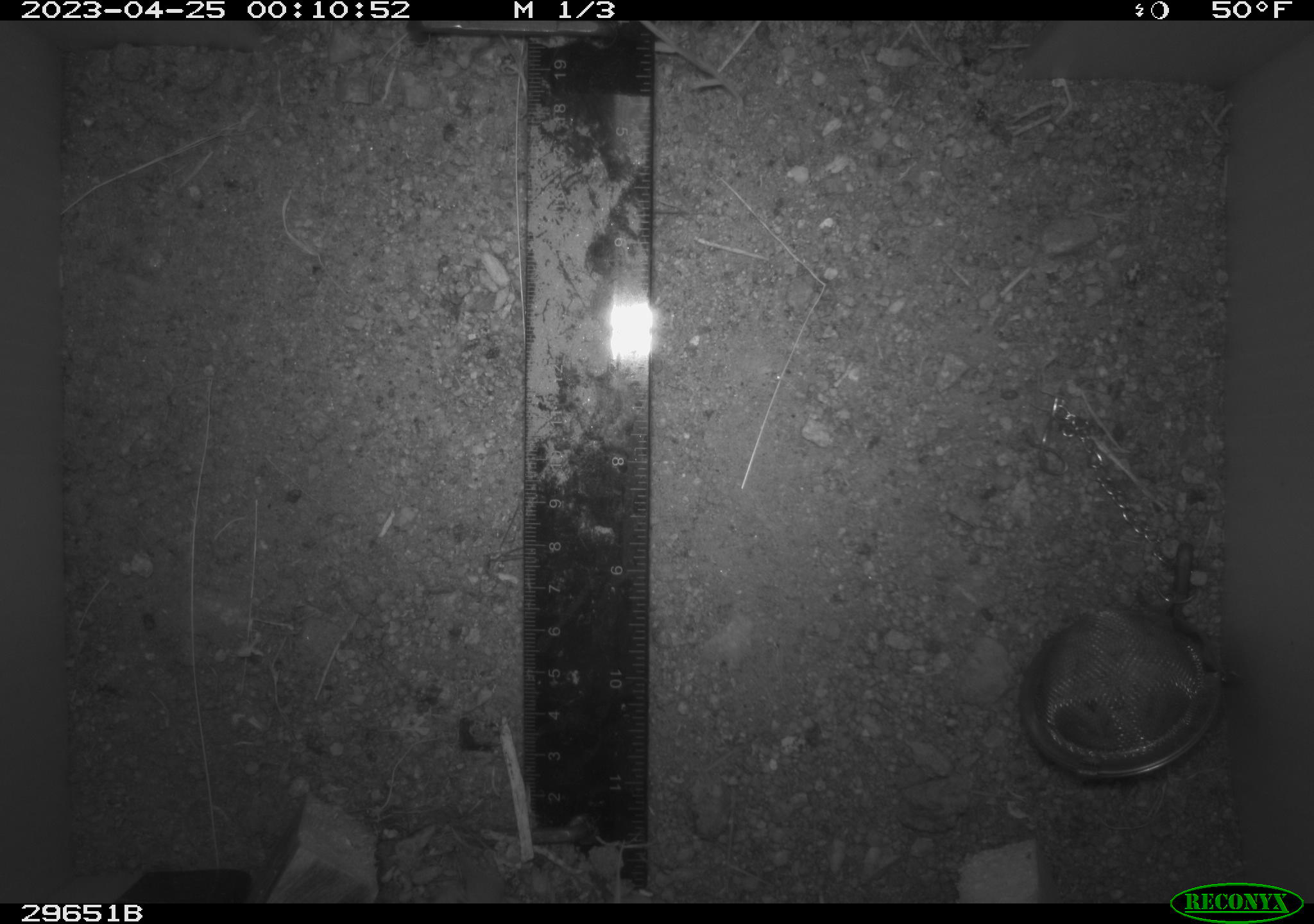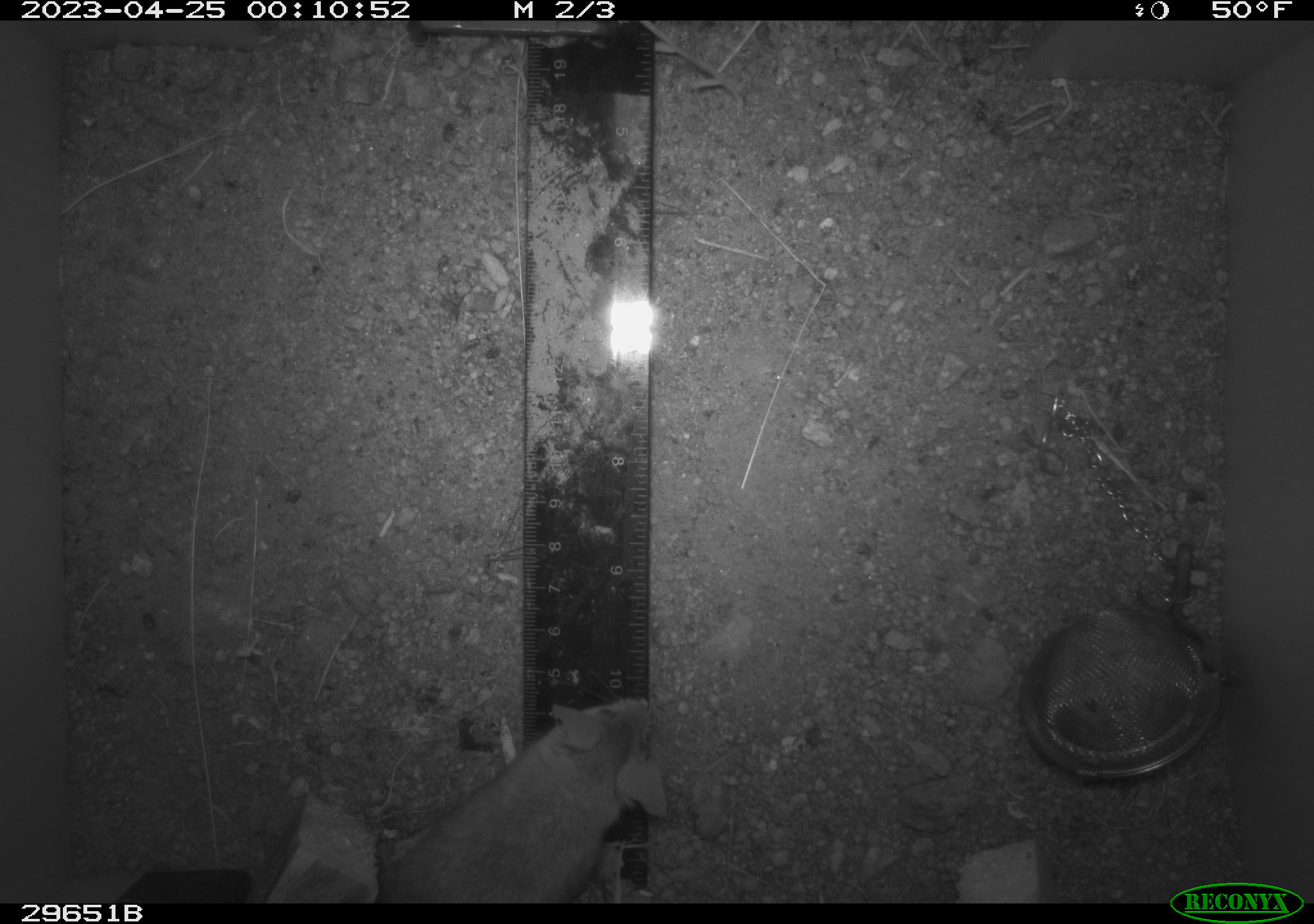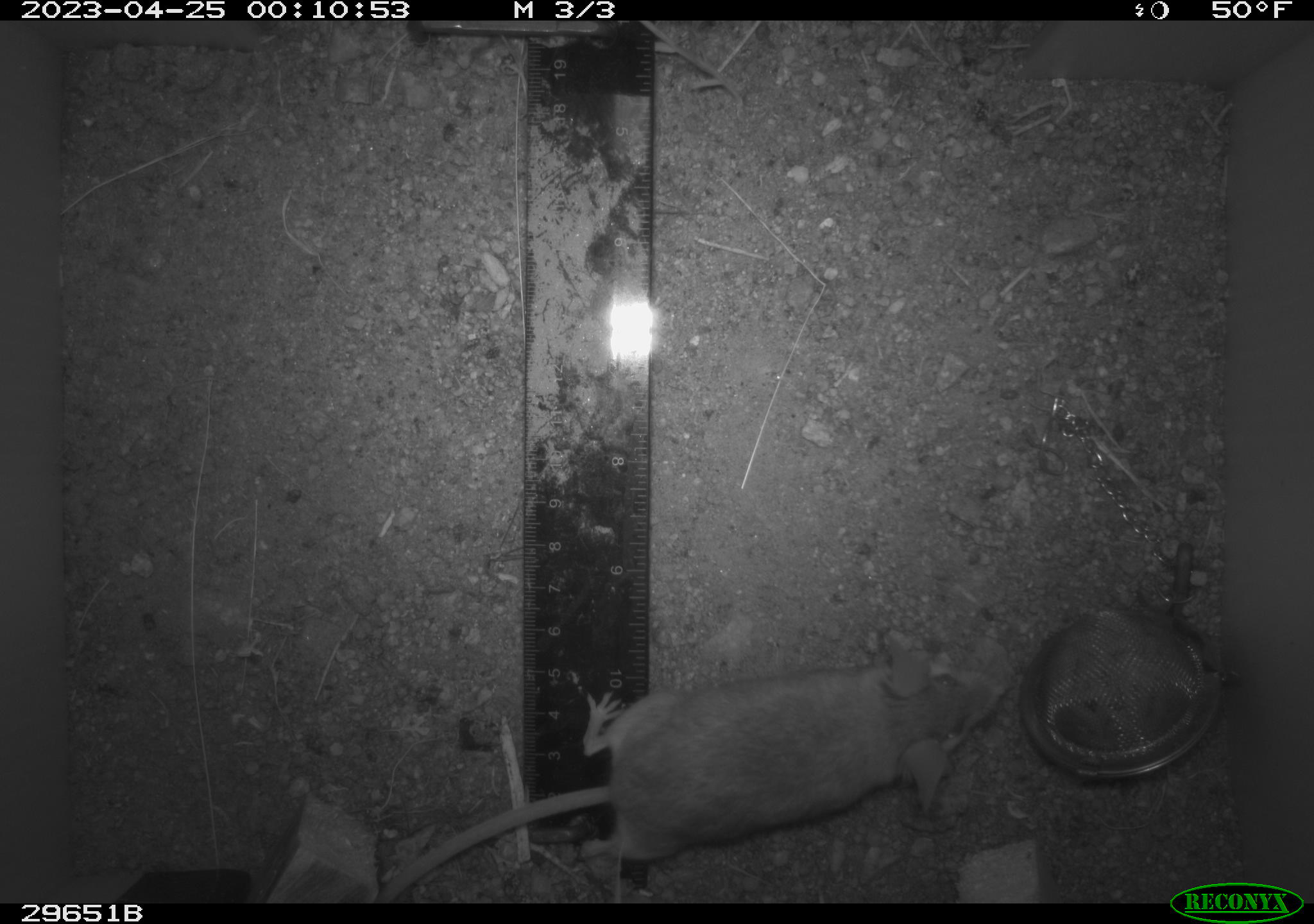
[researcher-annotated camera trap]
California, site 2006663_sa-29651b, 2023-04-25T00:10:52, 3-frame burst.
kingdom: Animalia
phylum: Chordata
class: Mammalia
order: Rodentia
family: Cricetidae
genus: Peromyscus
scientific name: Peromyscus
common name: deer mice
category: peromyscus species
Peromyscus species (deer mice) (Peromyscus).